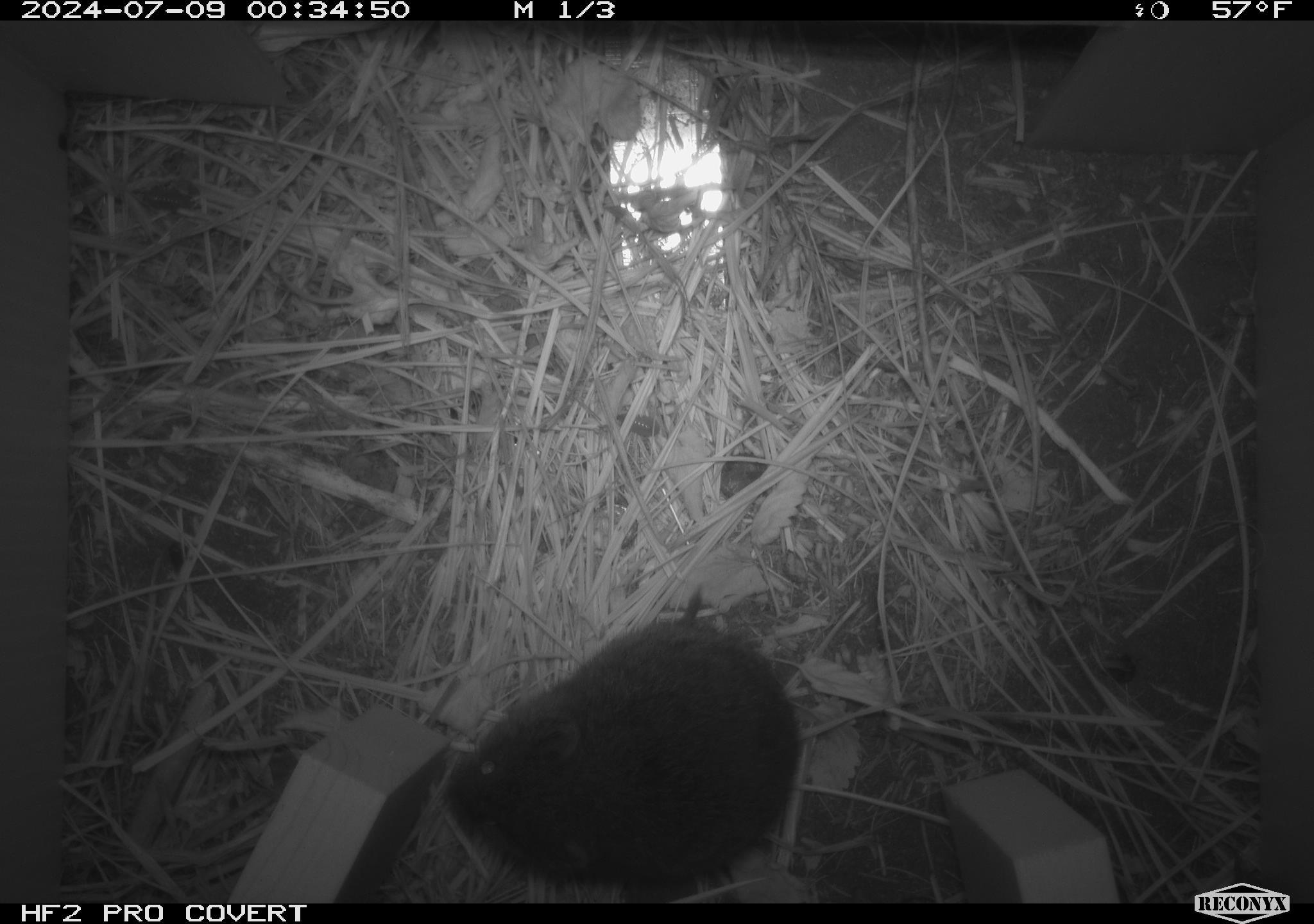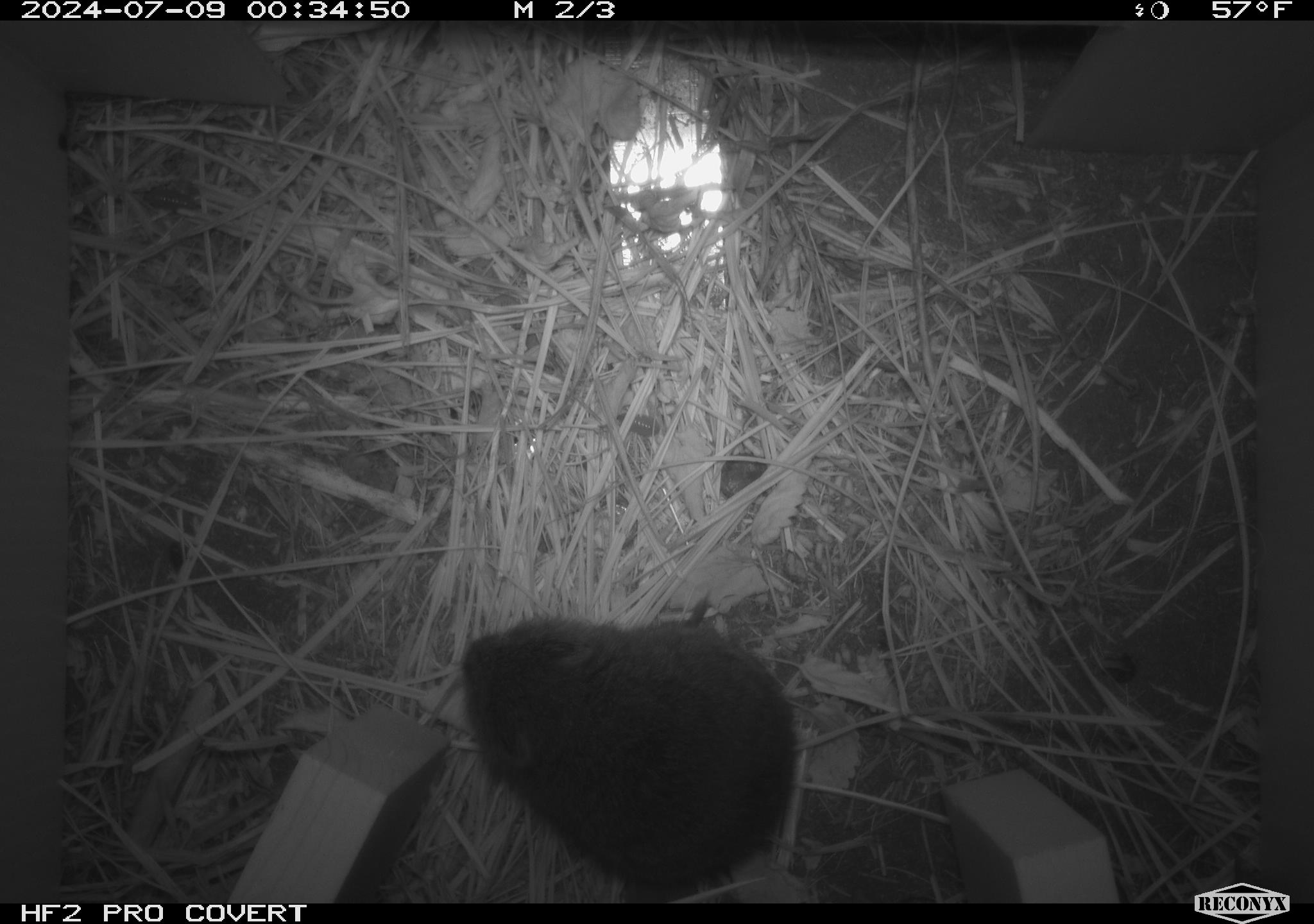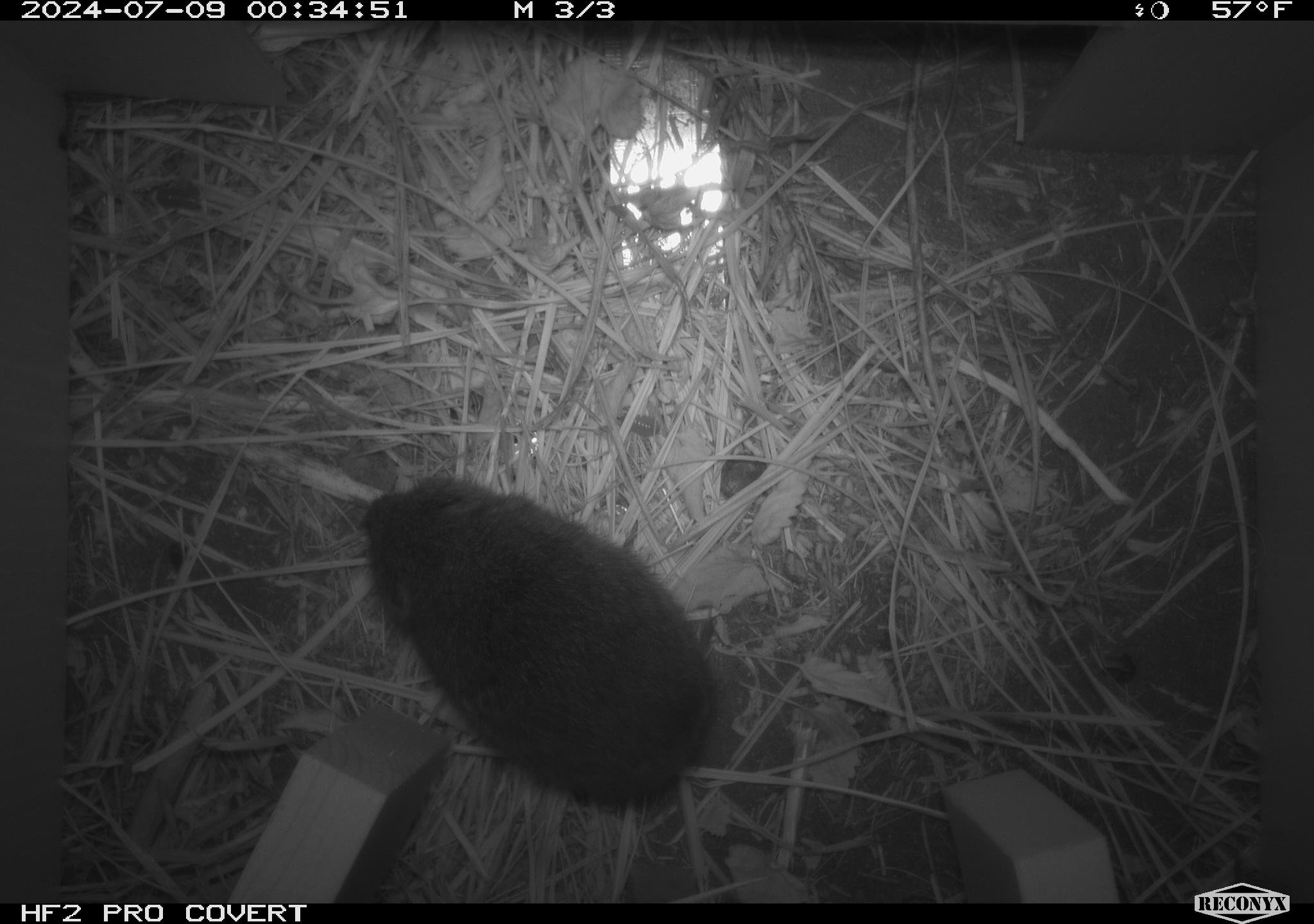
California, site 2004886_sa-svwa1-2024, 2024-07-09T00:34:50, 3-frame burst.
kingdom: Animalia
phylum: Chordata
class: Mammalia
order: Rodentia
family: Cricetidae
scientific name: Arvicolinae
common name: voles, lemmings, and muskrats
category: arvicolinae subfamily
Arvicolinae subfamily (voles, lemmings, and muskrats) (Arvicolinae).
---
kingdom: Animalia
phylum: Arthropoda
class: Malacostraca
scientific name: Malacostraca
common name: amphipods, crabs, isopods, krill, lobsters and shrimps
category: malacostracan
Malacostracan (amphipods, crabs, isopods, krill, lobsters and shrimps) (Malacostraca).